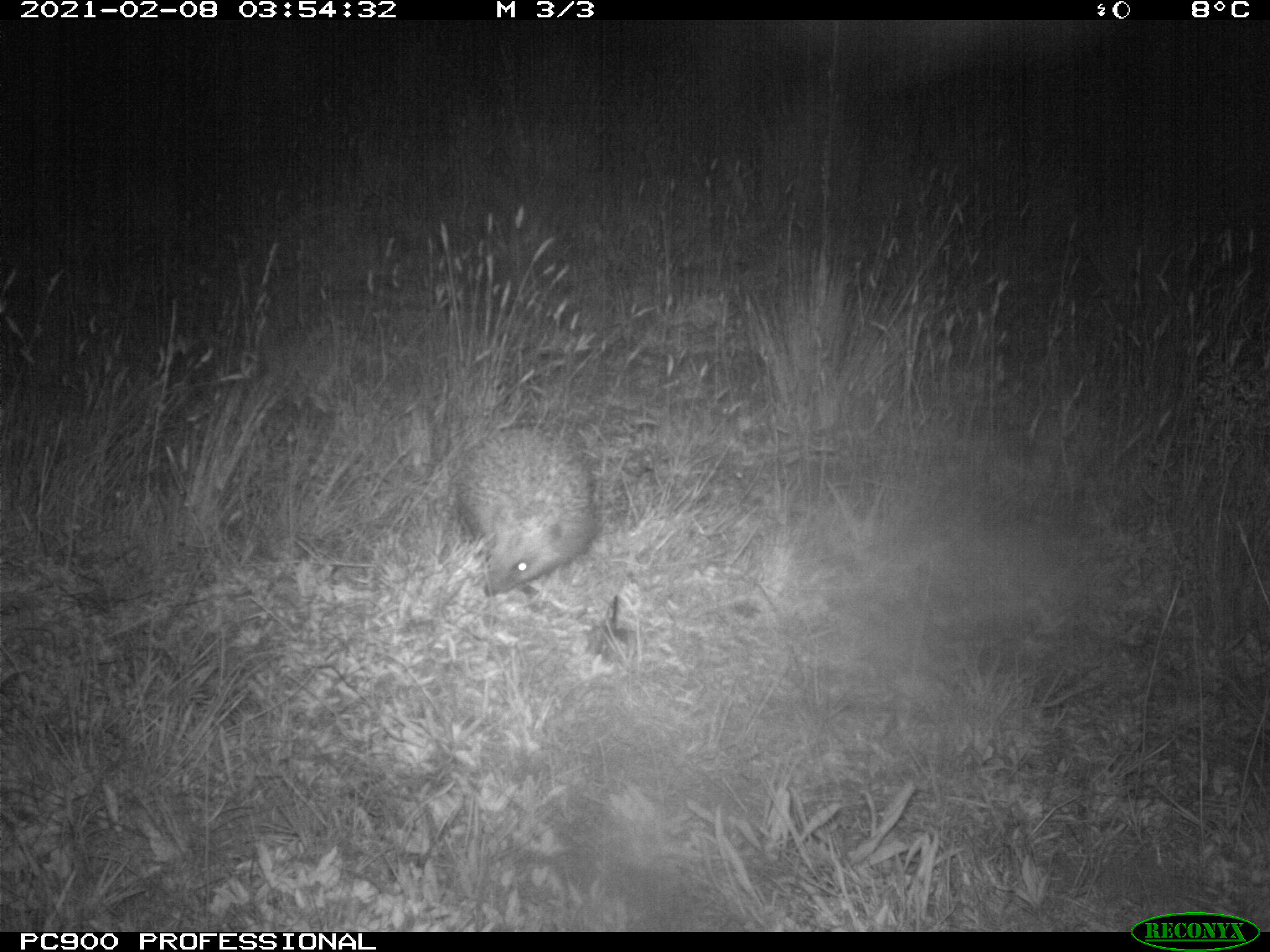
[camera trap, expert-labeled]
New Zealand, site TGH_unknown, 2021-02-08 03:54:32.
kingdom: Animalia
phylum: Chordata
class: Mammalia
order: Eulipotyphla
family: Erinaceidae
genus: Erinaceus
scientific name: Erinaceus europaeus europaeus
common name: european hedgehog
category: hedgehog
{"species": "hedgehog (european hedgehog) (Erinaceus europaeus europaeus)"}